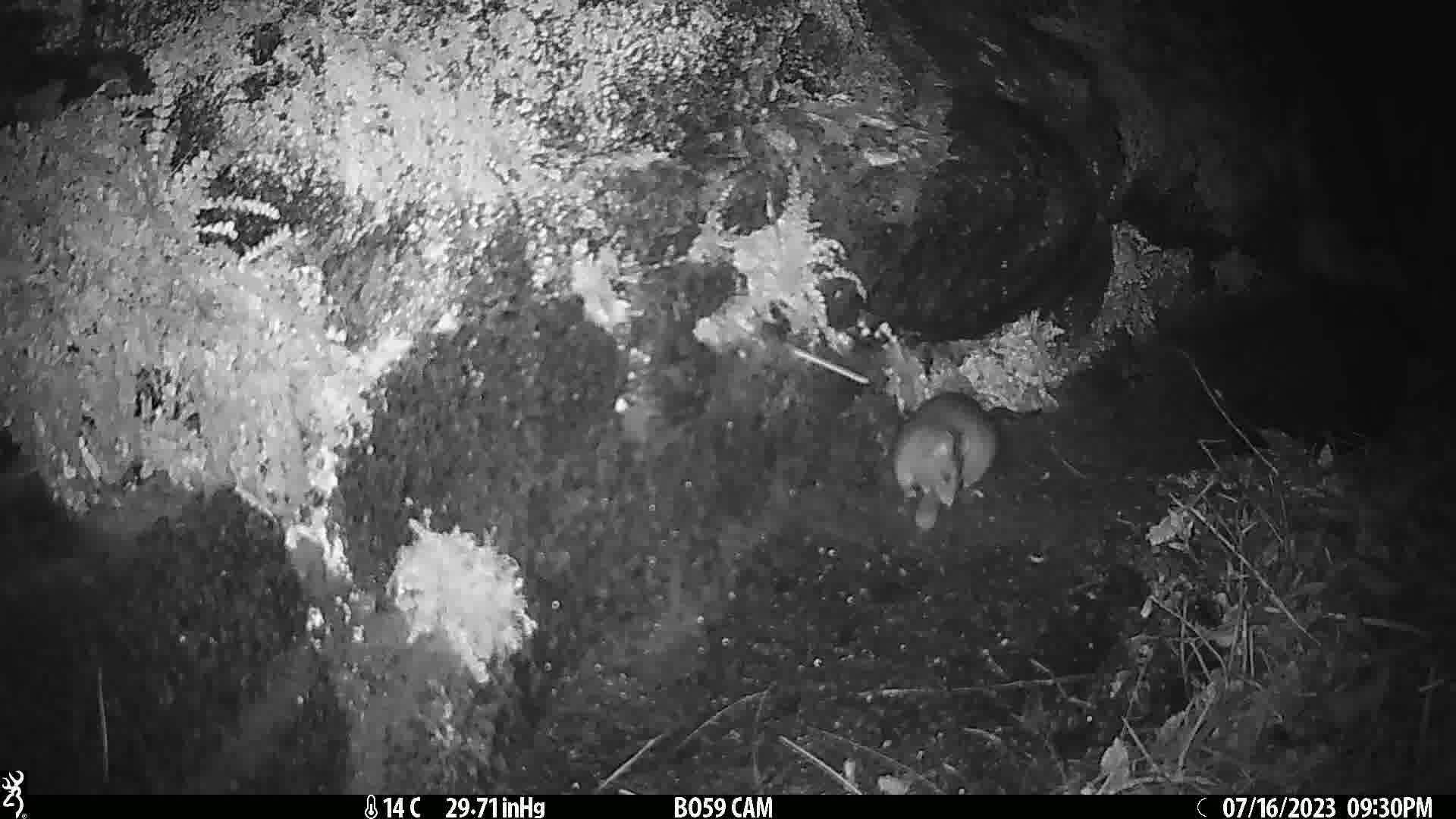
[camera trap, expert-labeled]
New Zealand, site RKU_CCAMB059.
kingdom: Animalia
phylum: Chordata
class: Mammalia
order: Rodentia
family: Muridae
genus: Rattus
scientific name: Rattus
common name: rat